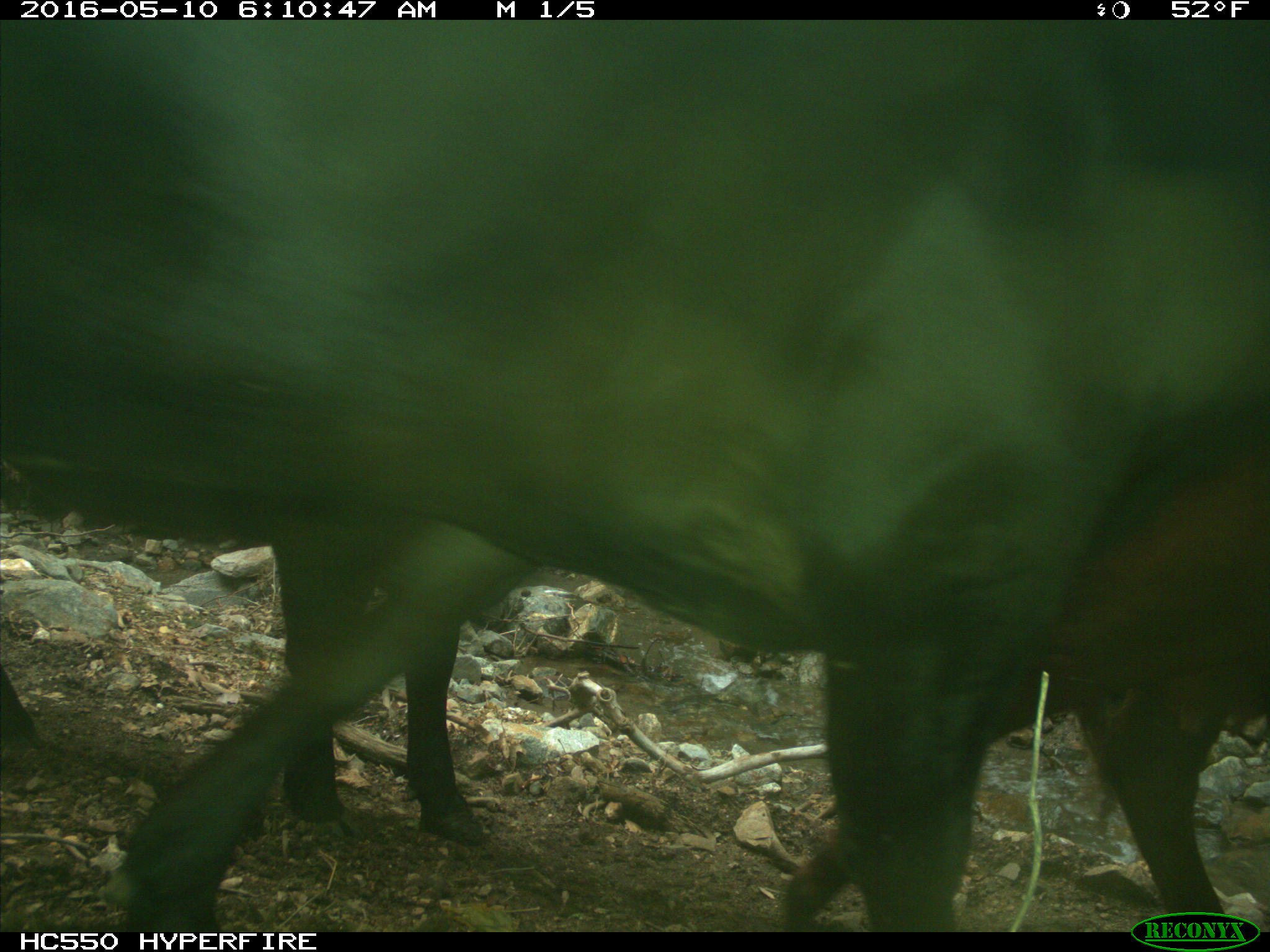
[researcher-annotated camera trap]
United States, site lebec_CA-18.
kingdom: Animalia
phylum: Chordata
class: Mammalia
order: Artiodactyla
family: Bovidae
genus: Bos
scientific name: Bos taurus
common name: domestic cow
Bos taurus (domestic cow).